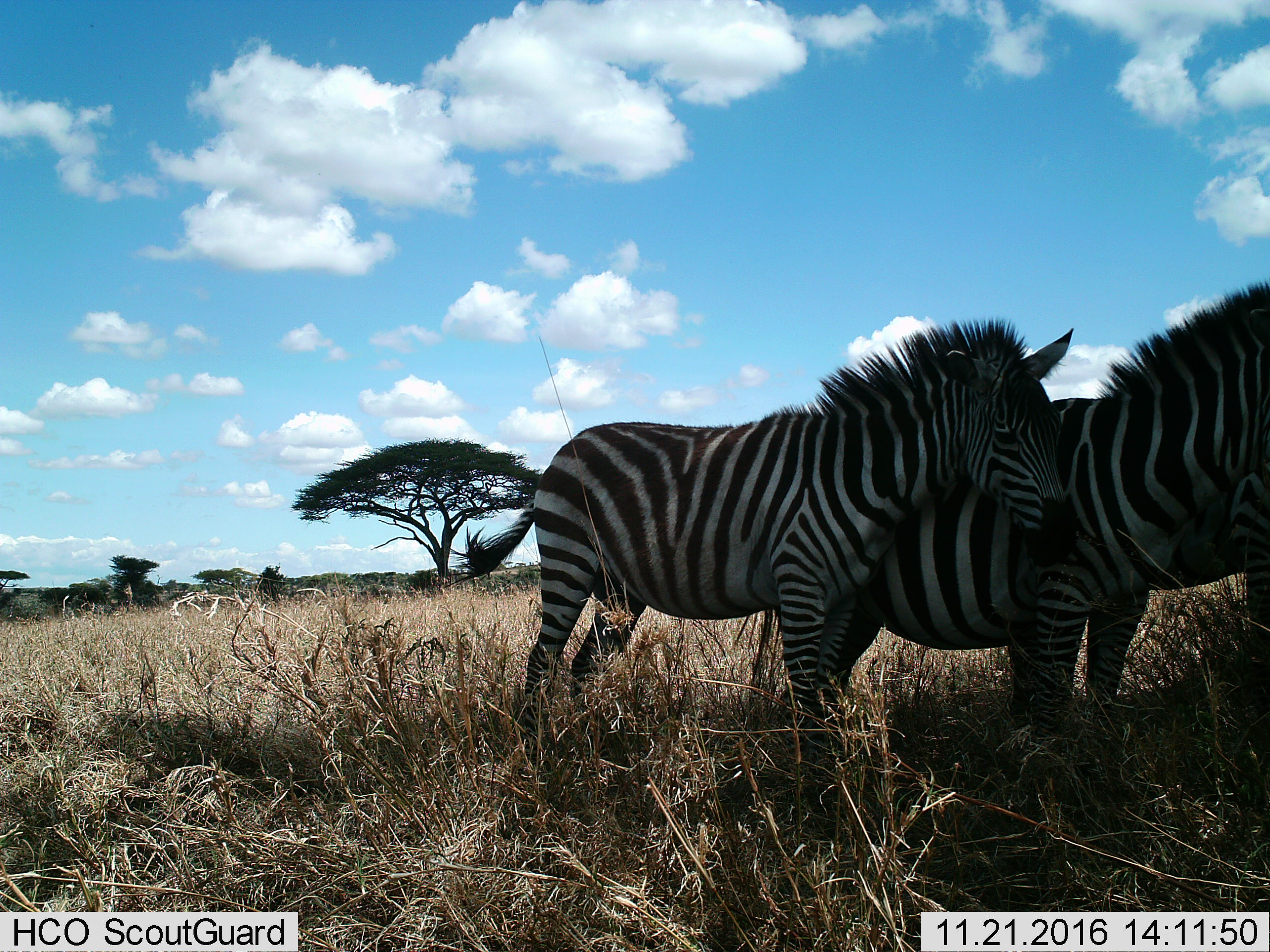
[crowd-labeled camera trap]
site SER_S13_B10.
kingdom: Animalia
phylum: Chordata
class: Mammalia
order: Perissodactyla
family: Equidae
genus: Equus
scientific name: Equus quagga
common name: plains zebra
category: zebraplains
Zebraplains (plains zebra) (Equus quagga), count 3. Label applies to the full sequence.